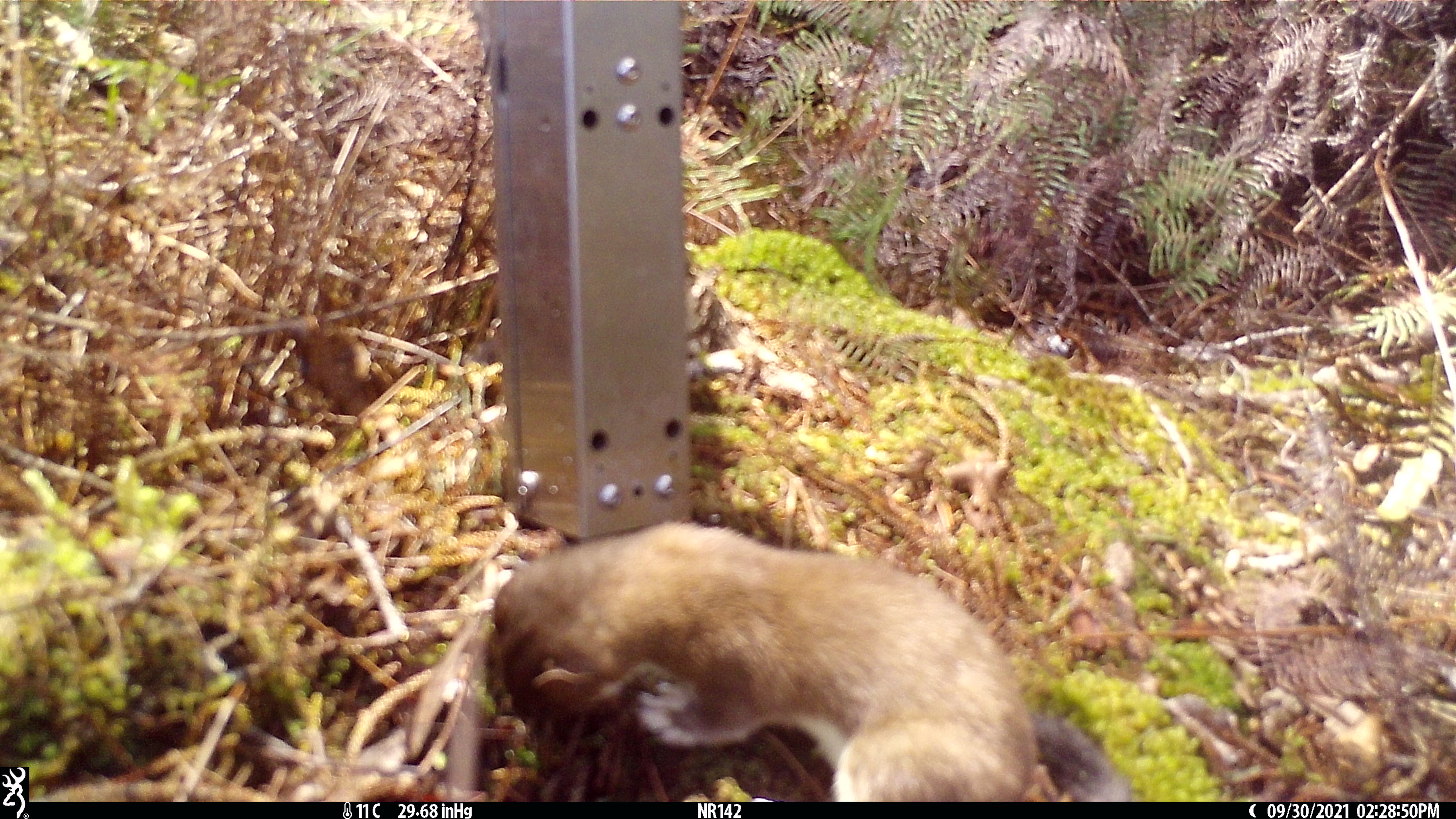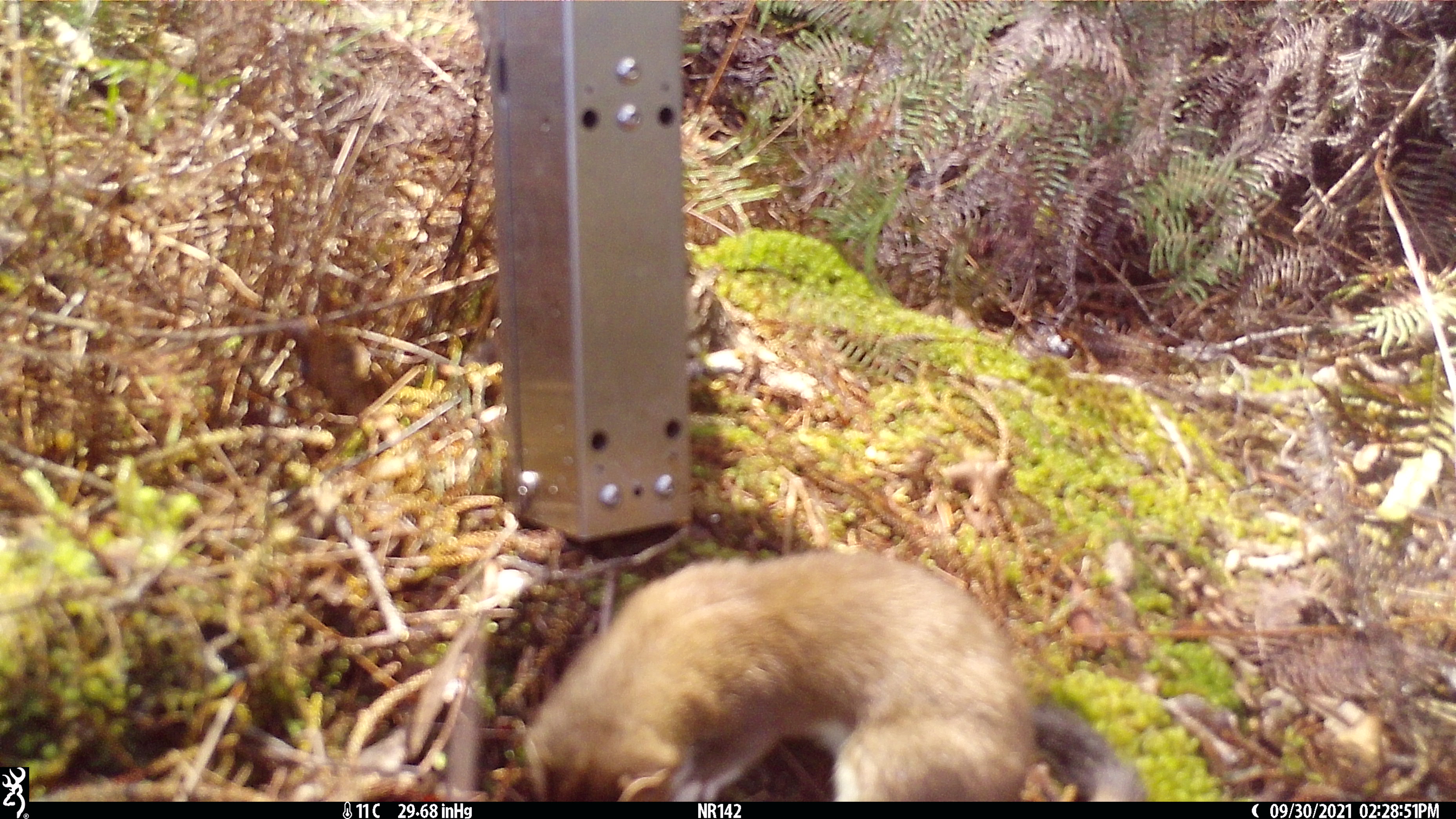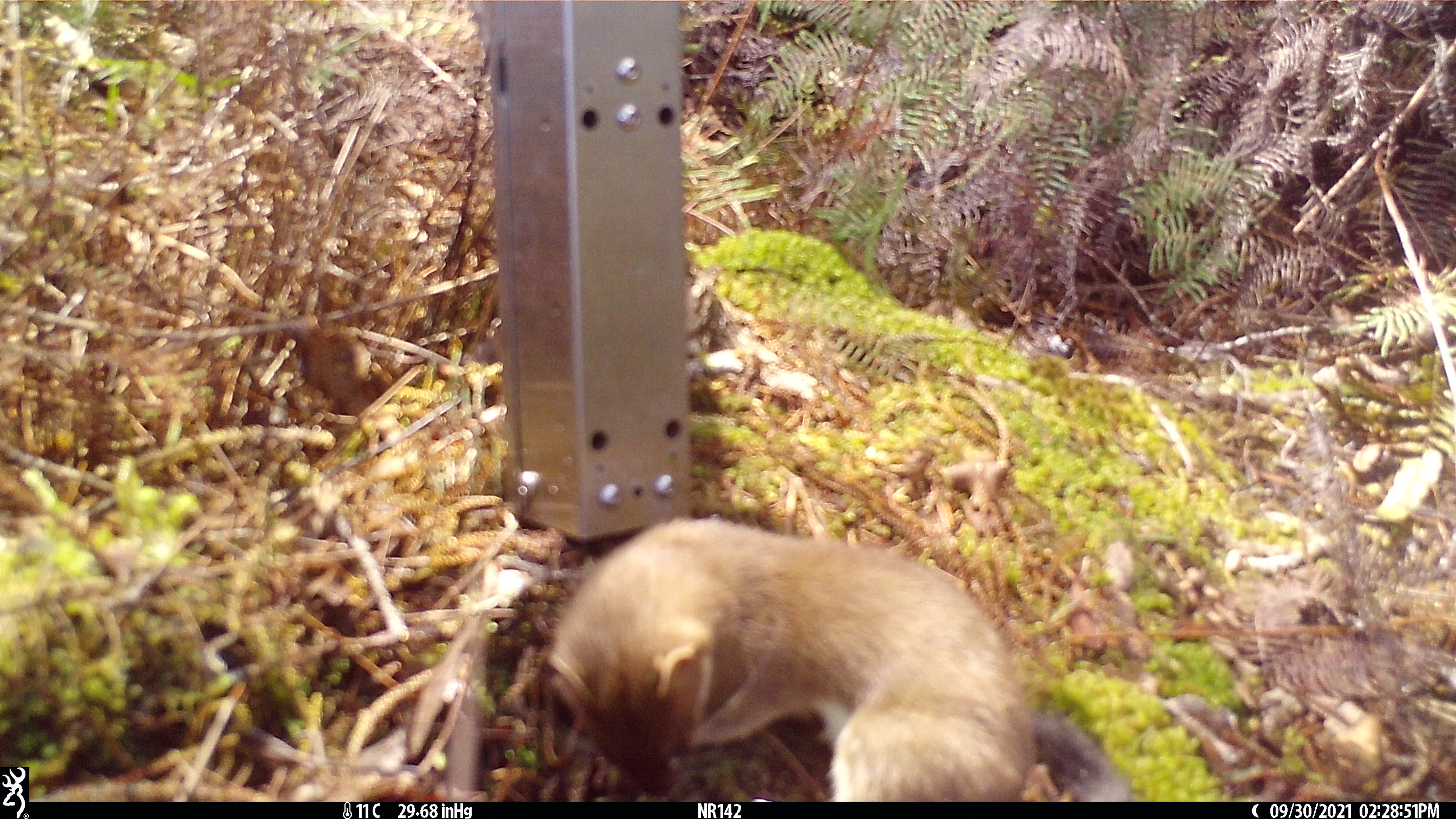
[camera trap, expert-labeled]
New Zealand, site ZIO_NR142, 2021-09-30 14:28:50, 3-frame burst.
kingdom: Animalia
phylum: Chordata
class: Mammalia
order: Carnivora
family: Mustelidae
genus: Mustela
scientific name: Mustela erminea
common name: stoat